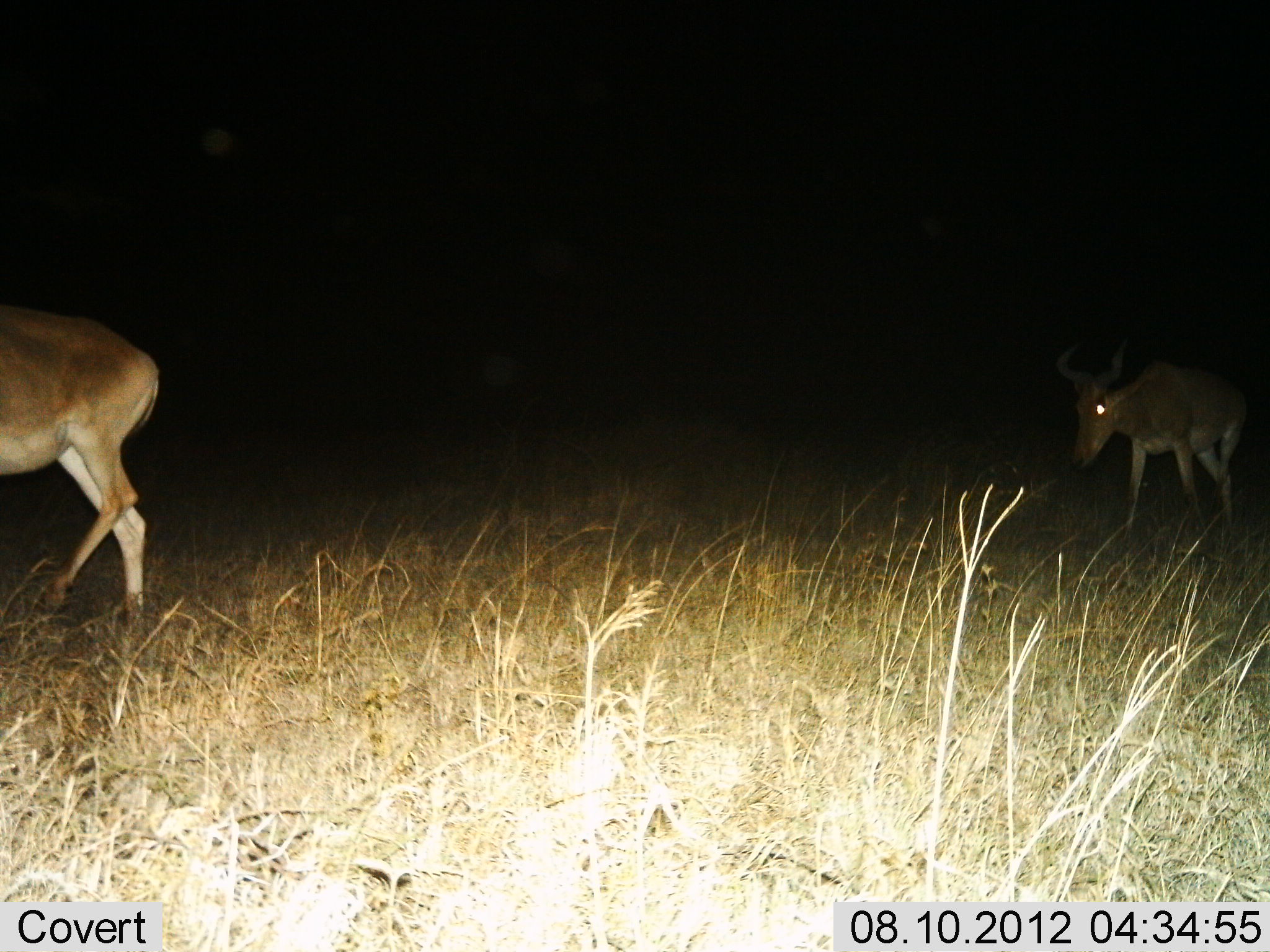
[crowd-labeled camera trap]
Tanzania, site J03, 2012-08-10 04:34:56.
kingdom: Animalia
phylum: Chordata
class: Mammalia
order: Artiodactyla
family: Bovidae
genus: Alcelaphus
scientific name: Alcelaphus buselaphus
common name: hartebeest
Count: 2.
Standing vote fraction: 10%.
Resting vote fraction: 0%.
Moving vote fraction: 100%.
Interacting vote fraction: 0%.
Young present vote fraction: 0%.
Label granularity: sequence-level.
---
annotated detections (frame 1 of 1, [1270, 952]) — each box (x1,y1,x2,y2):
animal: (0,302,159,634); (1056,336,1248,549)